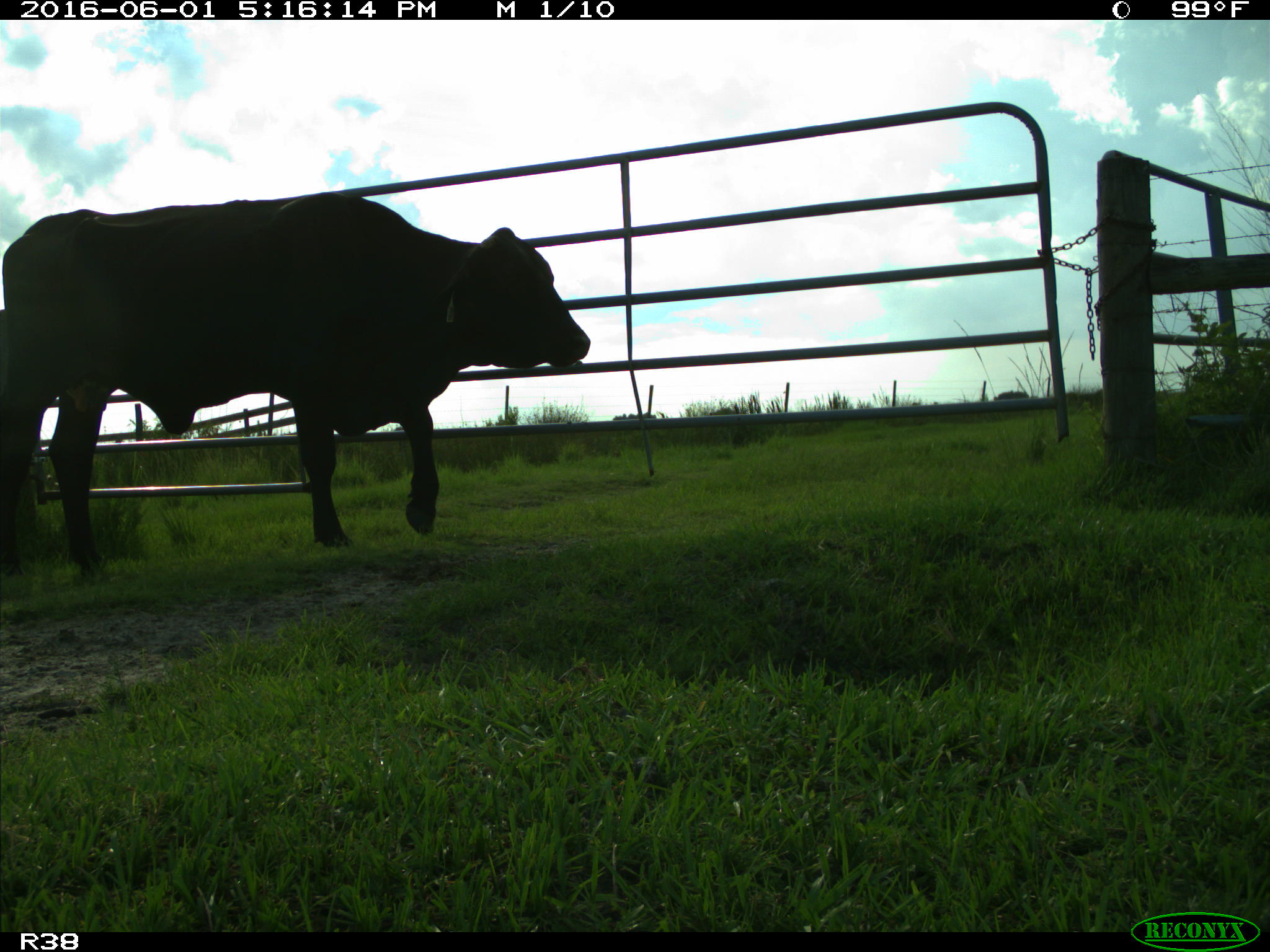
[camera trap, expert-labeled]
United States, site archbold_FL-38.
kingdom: Animalia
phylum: Chordata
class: Mammalia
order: Artiodactyla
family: Bovidae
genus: Bos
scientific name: Bos taurus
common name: domestic cow